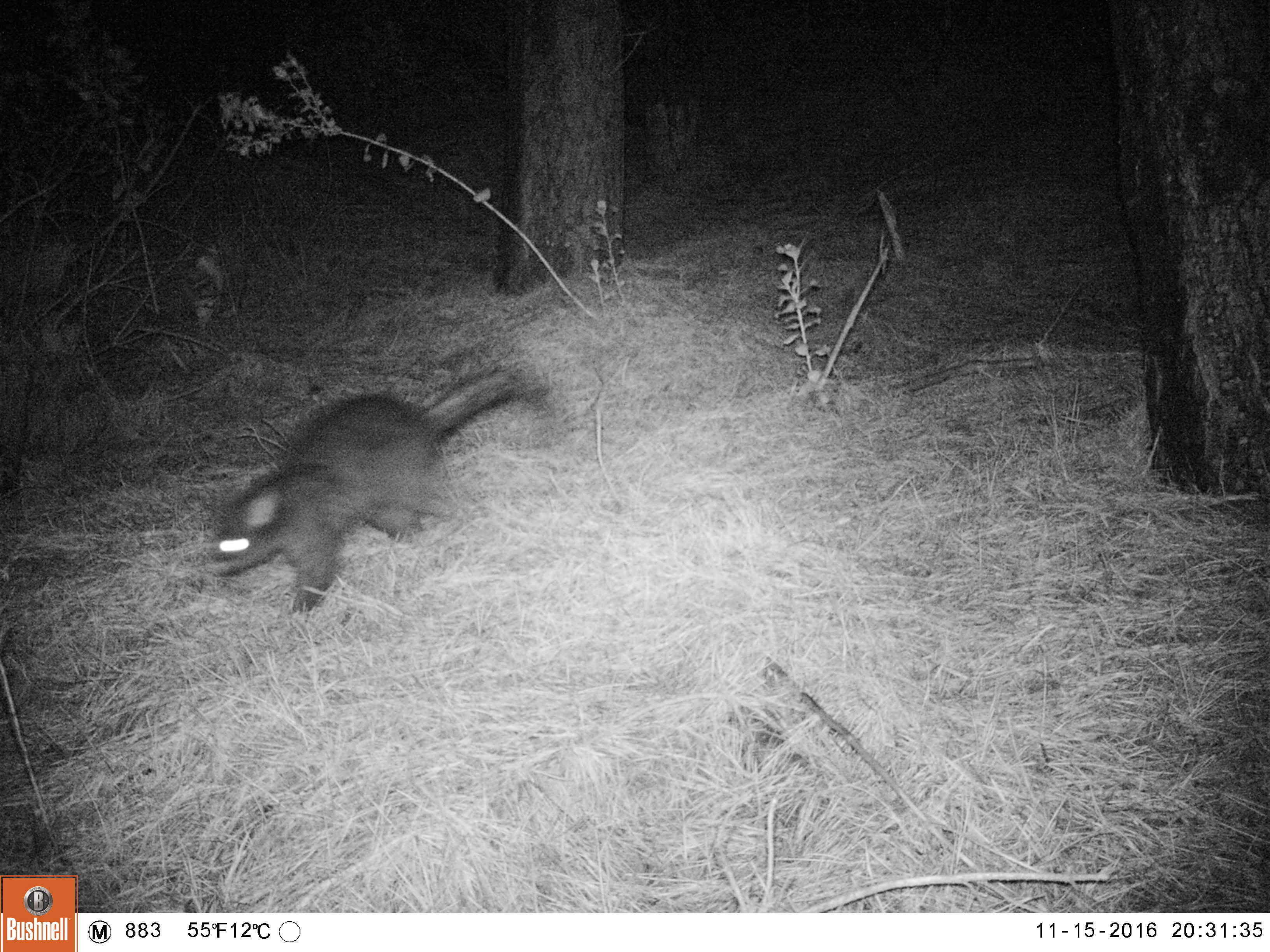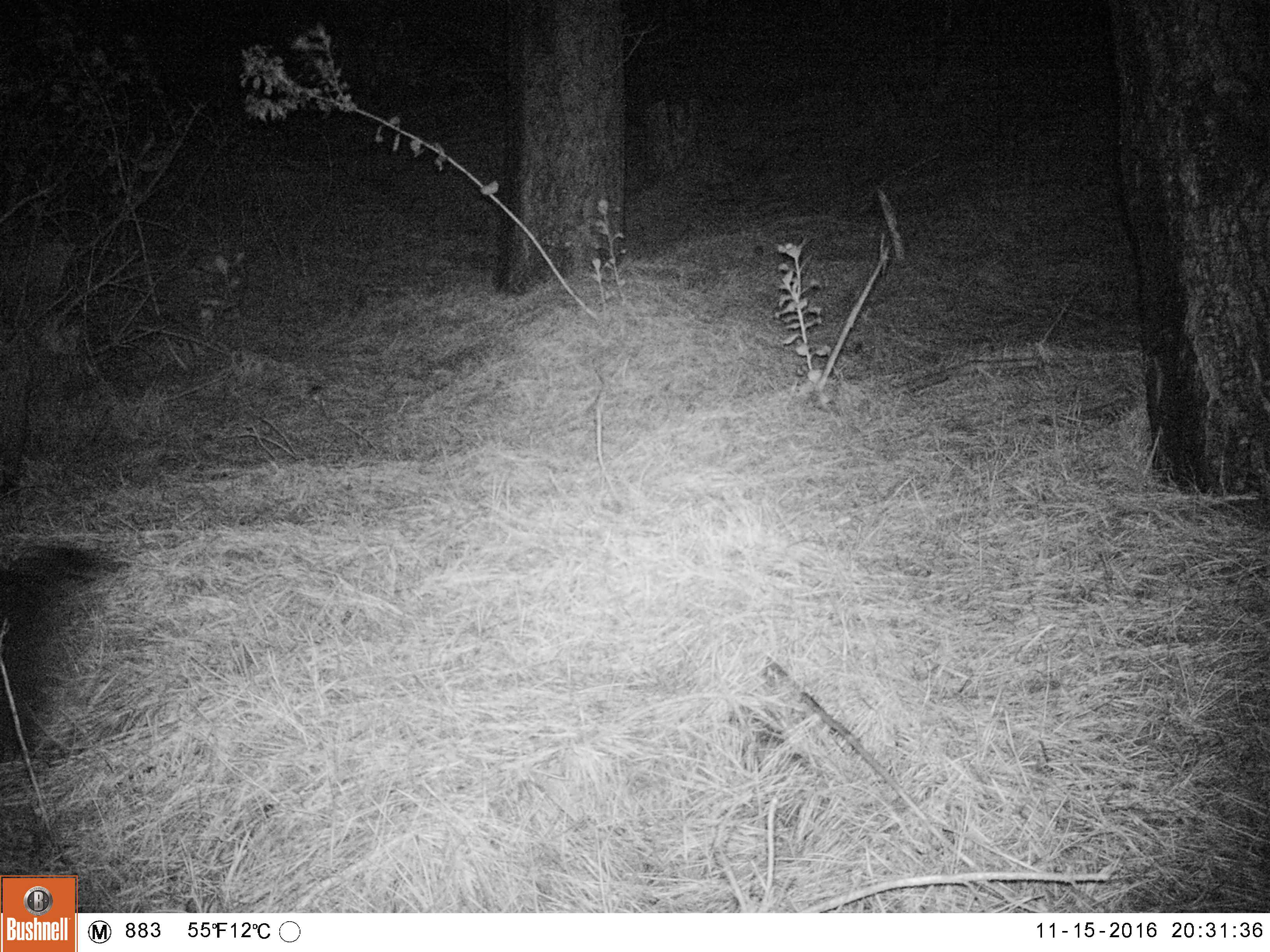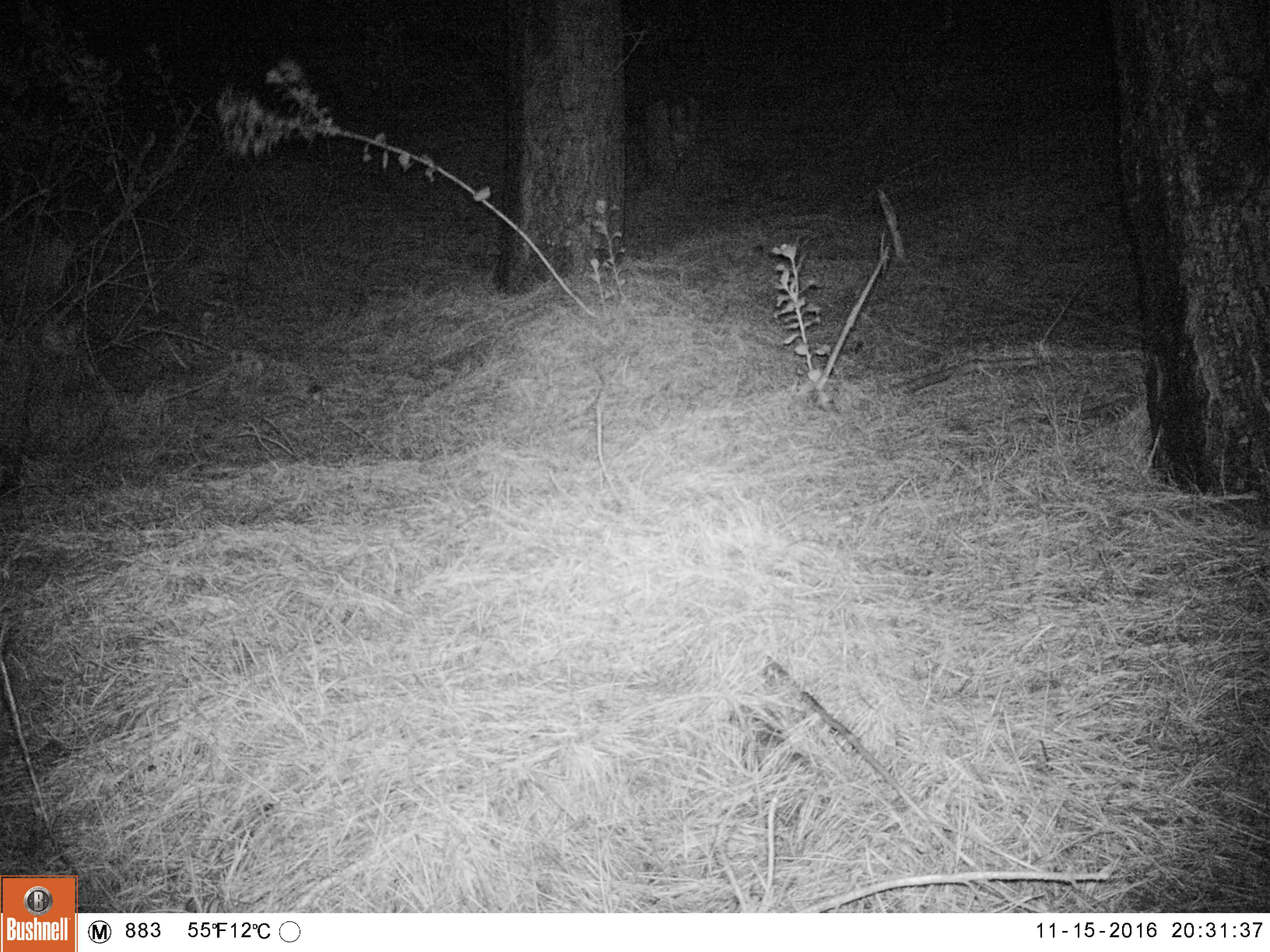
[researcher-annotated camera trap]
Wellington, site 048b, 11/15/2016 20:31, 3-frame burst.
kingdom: Animalia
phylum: Chordata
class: Mammalia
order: Didelphimorphia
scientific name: Didelphimorphia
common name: possum